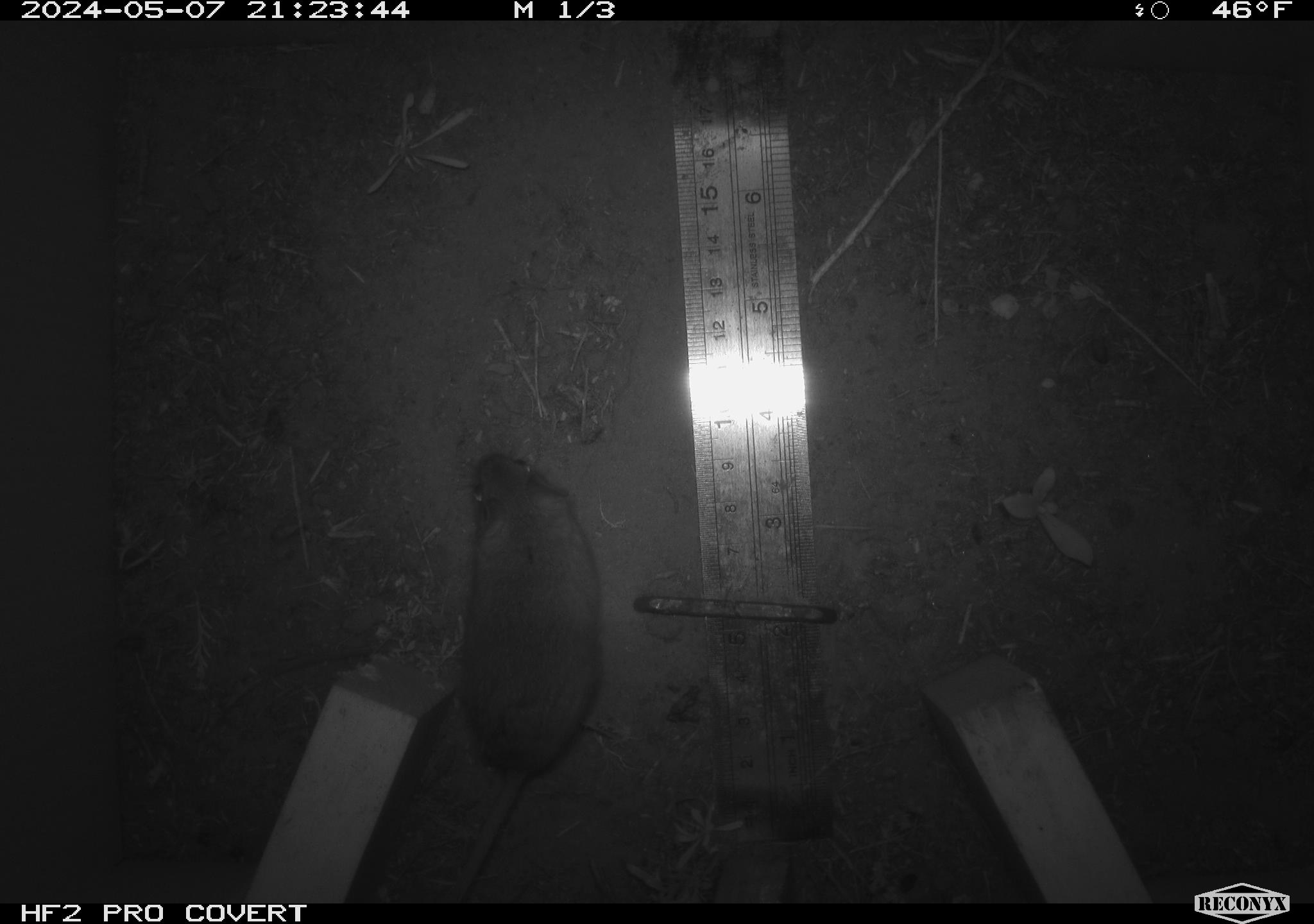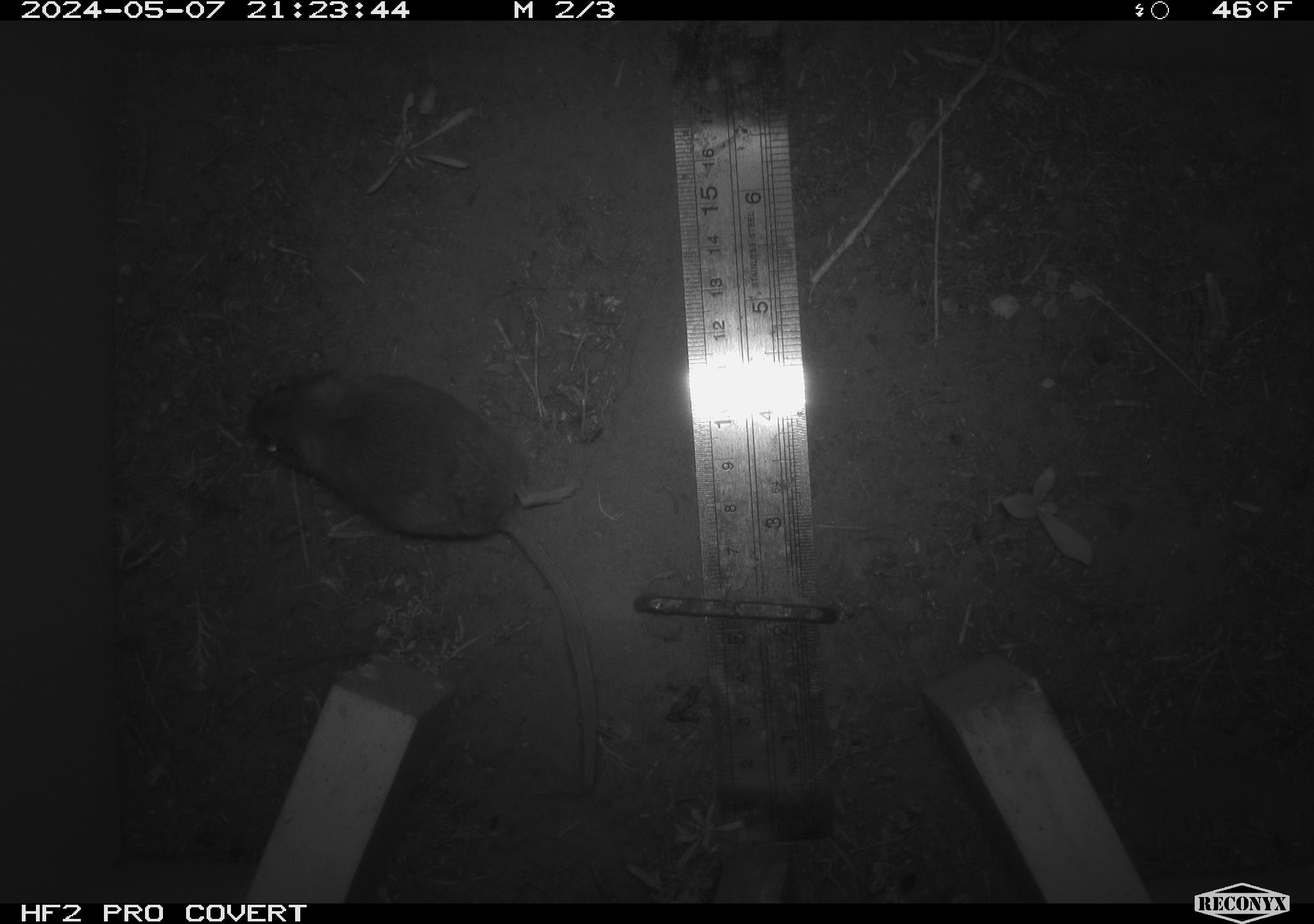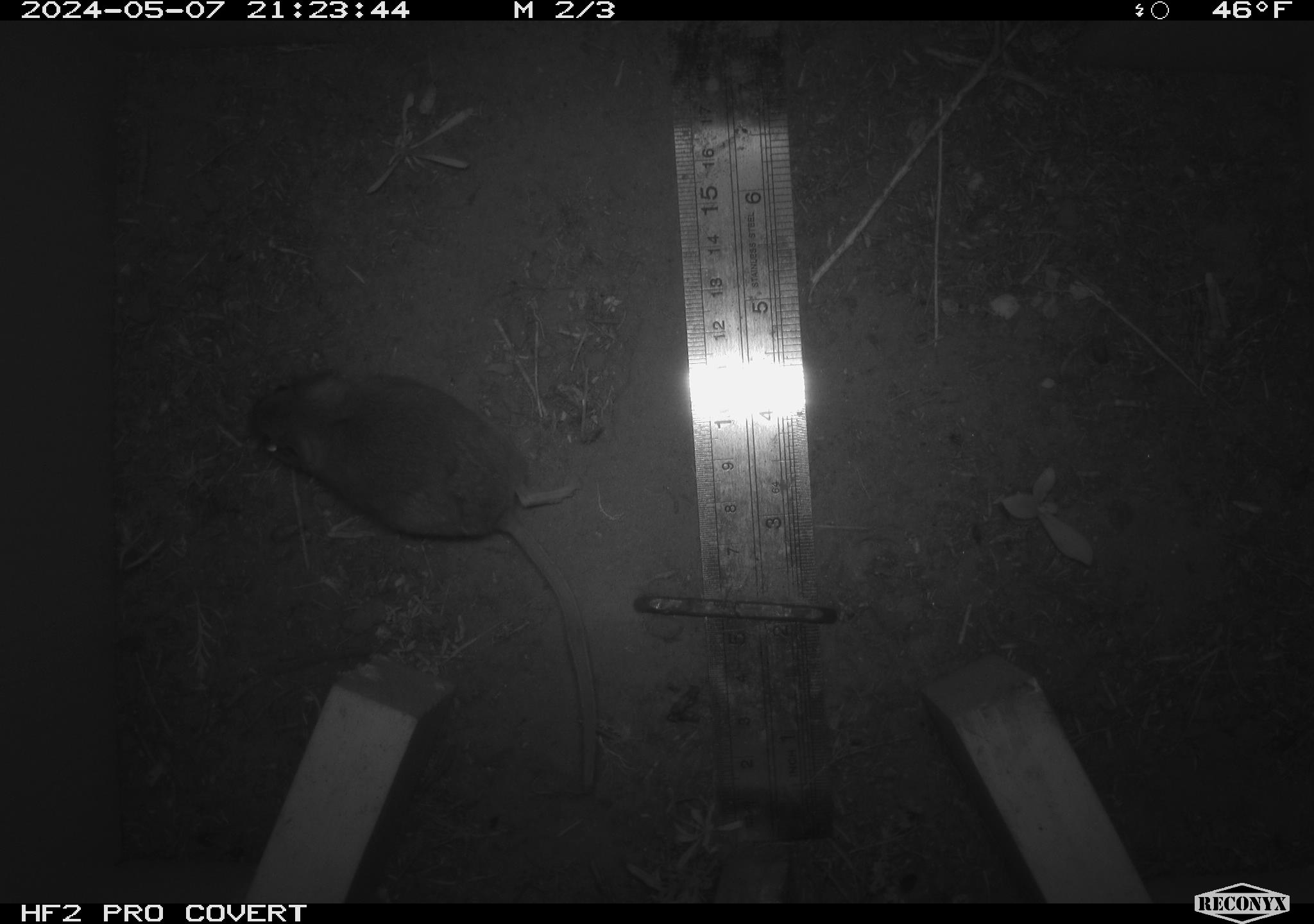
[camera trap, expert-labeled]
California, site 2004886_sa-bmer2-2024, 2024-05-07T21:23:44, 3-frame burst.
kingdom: Animalia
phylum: Chordata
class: Mammalia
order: Rodentia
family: Muridae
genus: Rattus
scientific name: Rattus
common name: rat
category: rattus species